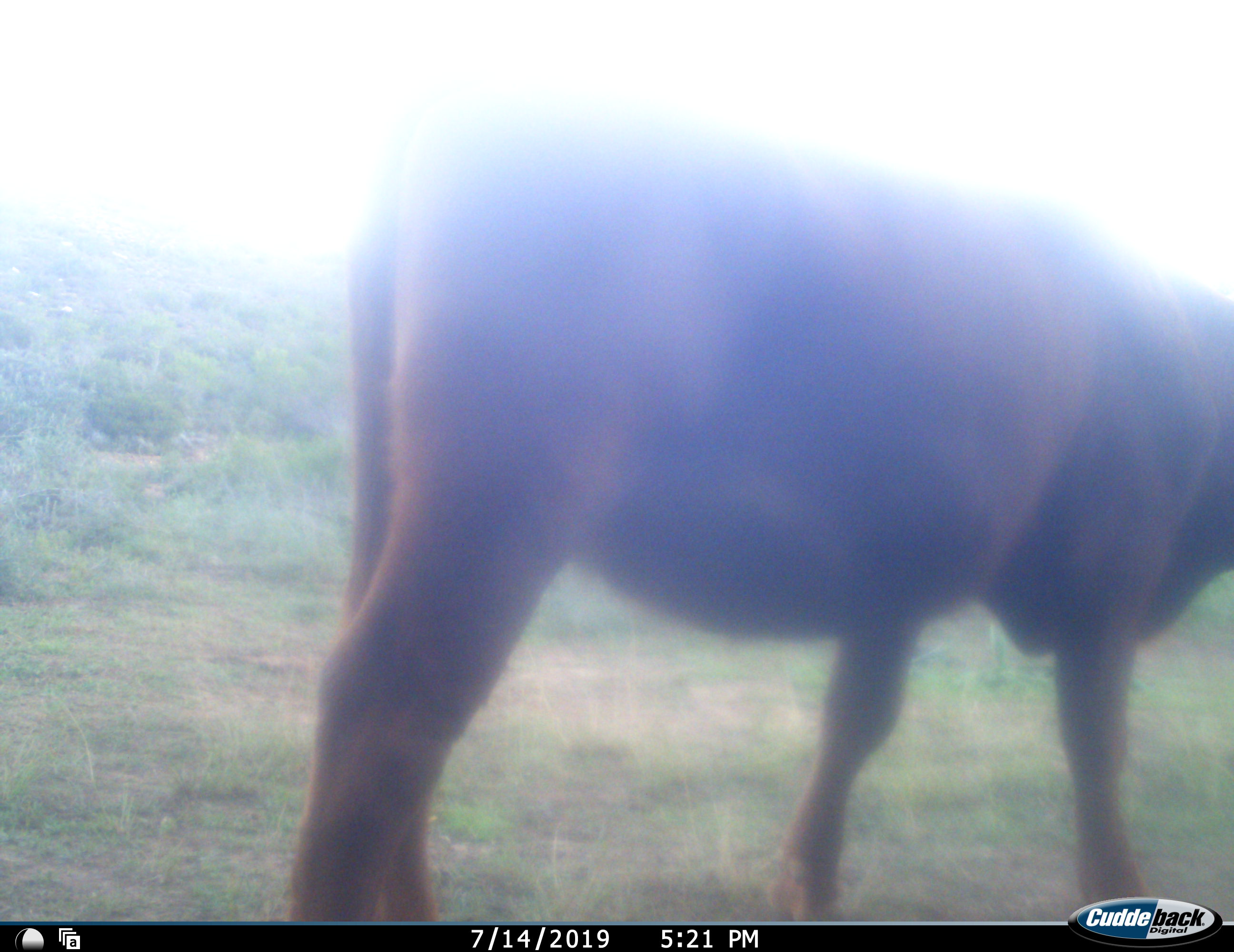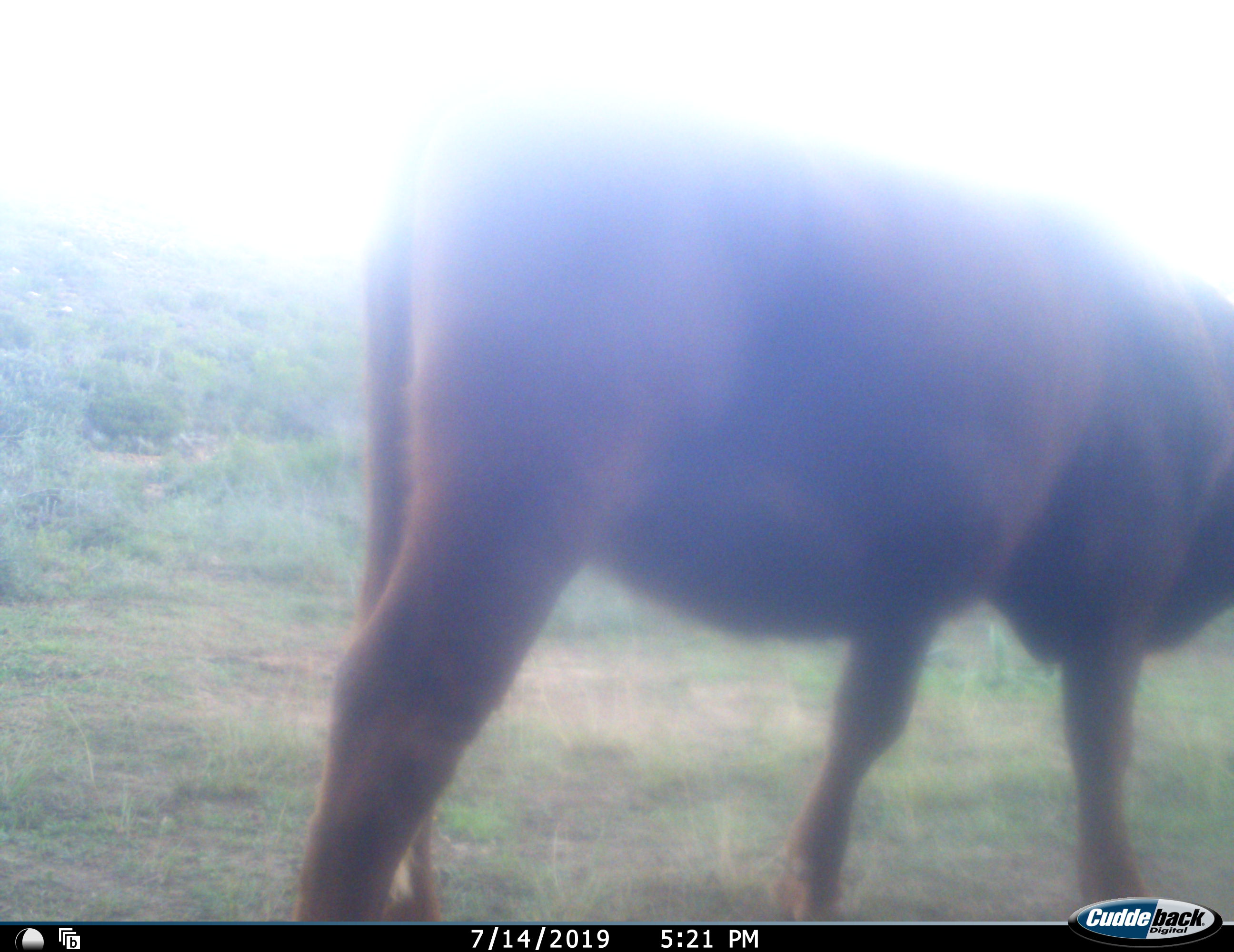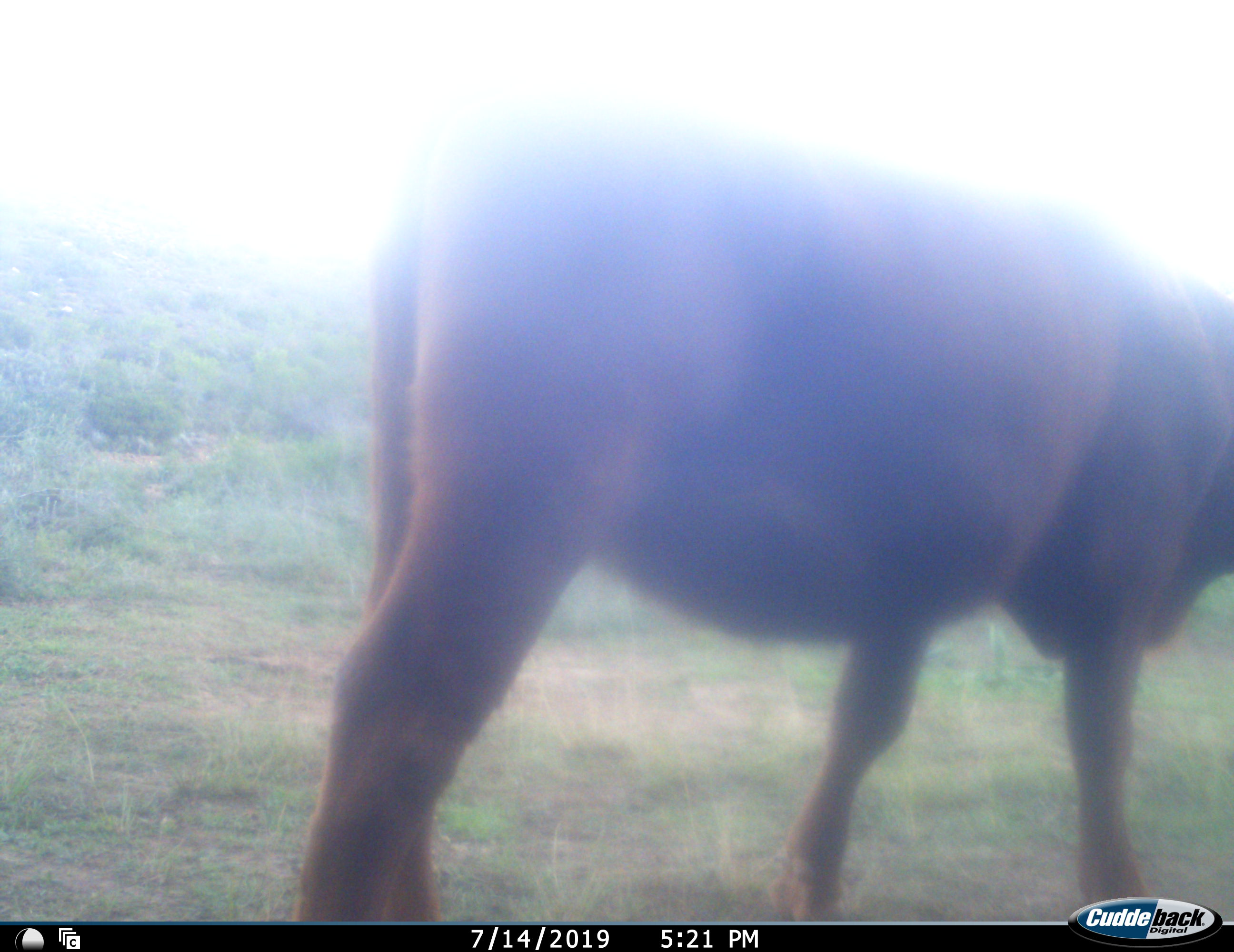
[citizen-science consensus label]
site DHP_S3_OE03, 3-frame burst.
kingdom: Animalia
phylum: Chordata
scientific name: Vertebrata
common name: domestic animal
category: domesticanimal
Domesticanimal (domestic animal) (Vertebrata), count 1. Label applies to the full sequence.